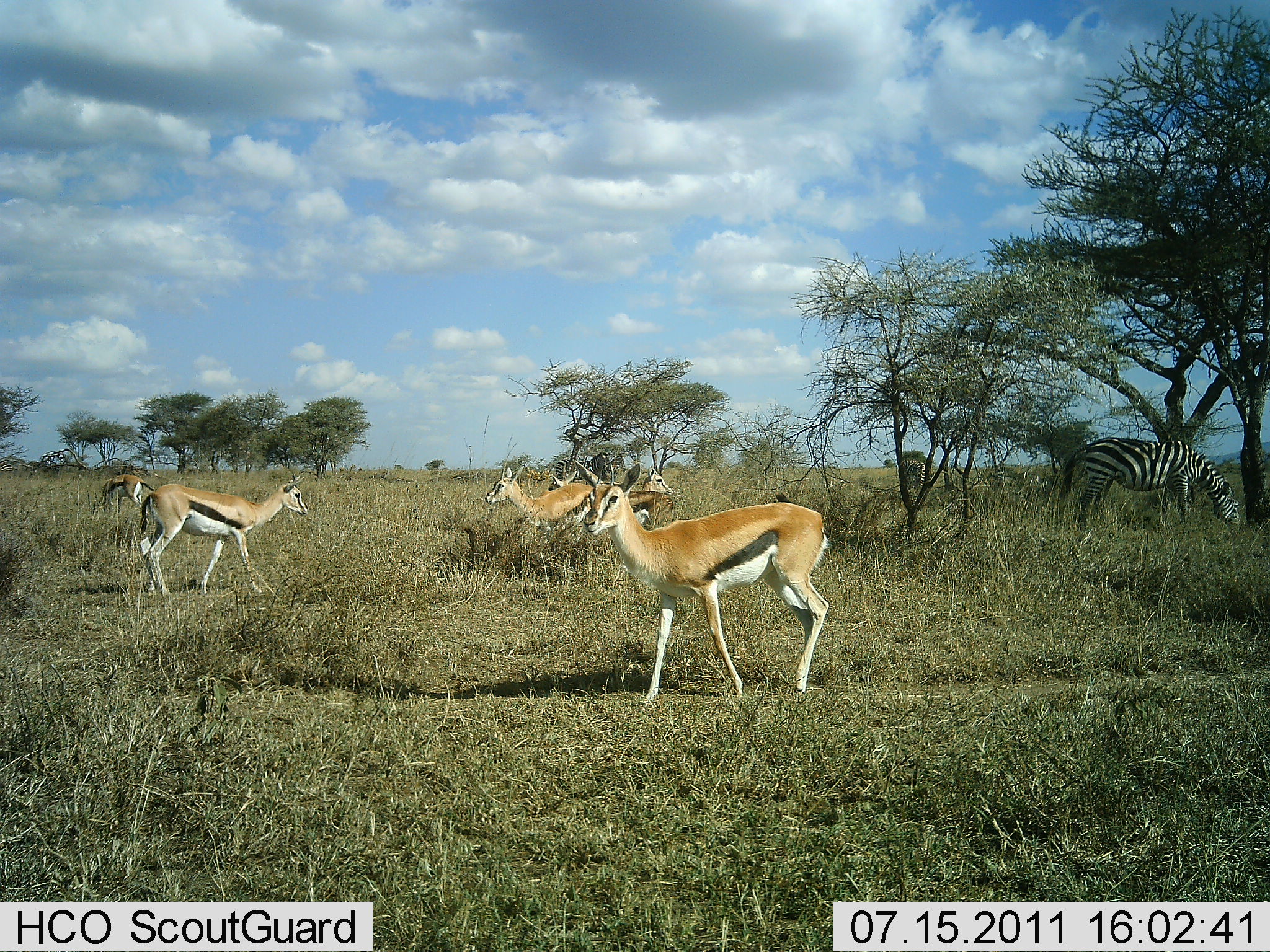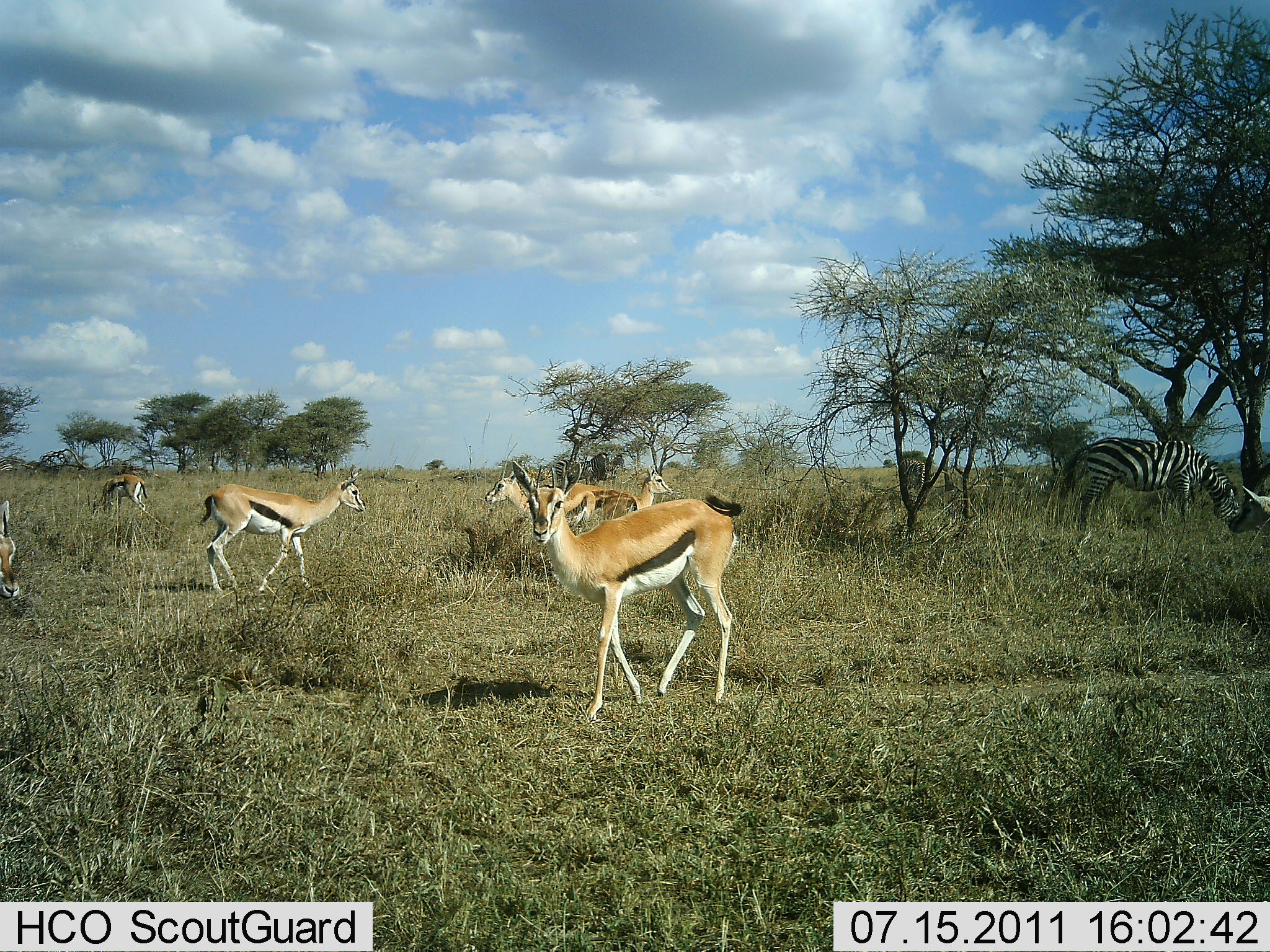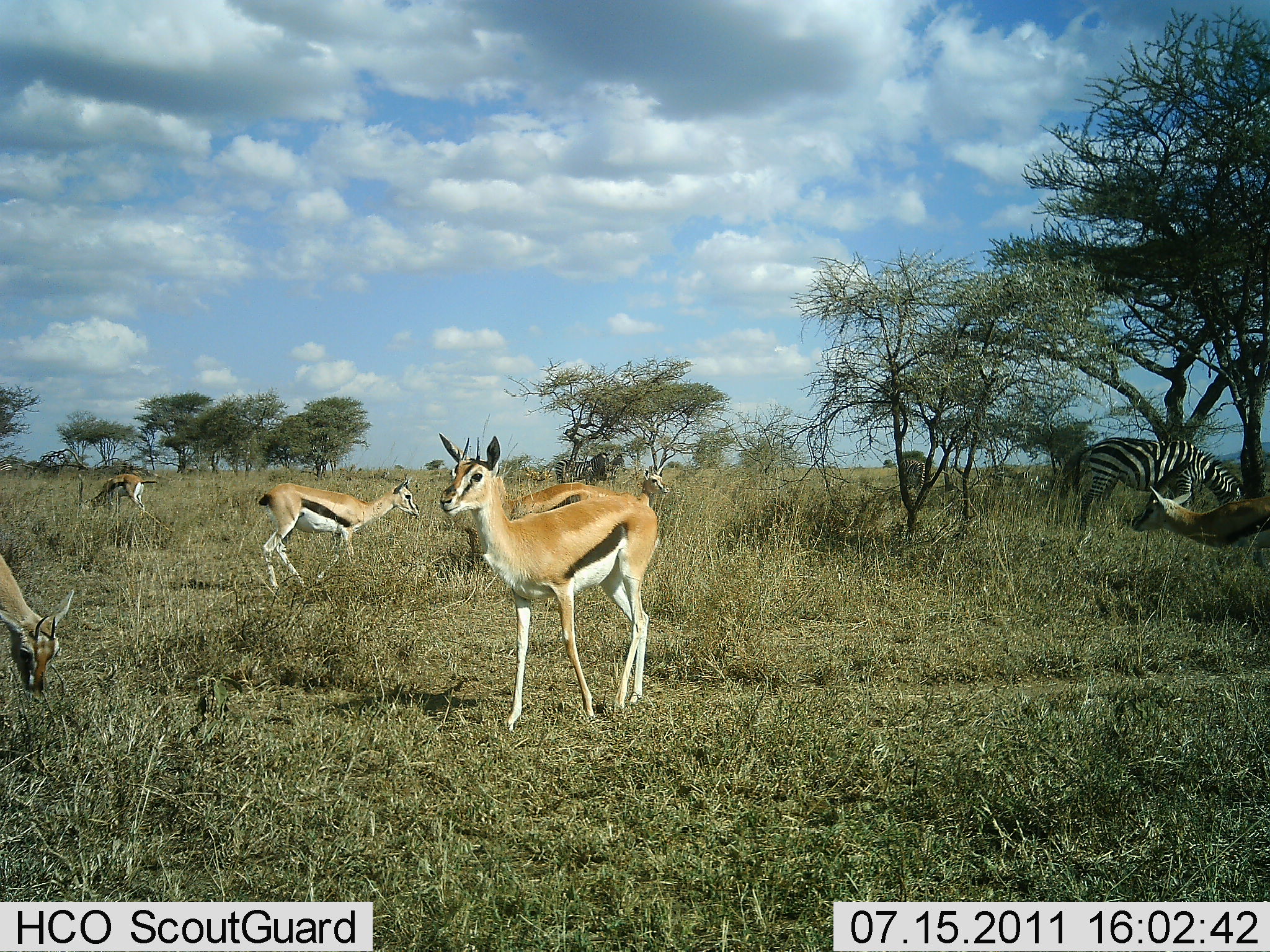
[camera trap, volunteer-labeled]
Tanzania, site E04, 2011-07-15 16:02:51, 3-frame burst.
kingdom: Animalia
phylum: Chordata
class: Mammalia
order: Artiodactyla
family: Bovidae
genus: Eudorcas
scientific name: Eudorcas thomsonii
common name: thomson's gazelle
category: gazellethomsons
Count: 7.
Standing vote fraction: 36%.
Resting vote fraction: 0%.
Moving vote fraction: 79%.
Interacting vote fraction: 0%.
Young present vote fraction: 0%.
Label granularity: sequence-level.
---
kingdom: Animalia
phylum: Chordata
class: Mammalia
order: Perissodactyla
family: Equidae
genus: Equus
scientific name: Equus quagga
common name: plains zebra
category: zebra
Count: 1.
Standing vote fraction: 38%.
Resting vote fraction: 0%.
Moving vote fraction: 15%.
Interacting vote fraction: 0%.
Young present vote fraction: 0%.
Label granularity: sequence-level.